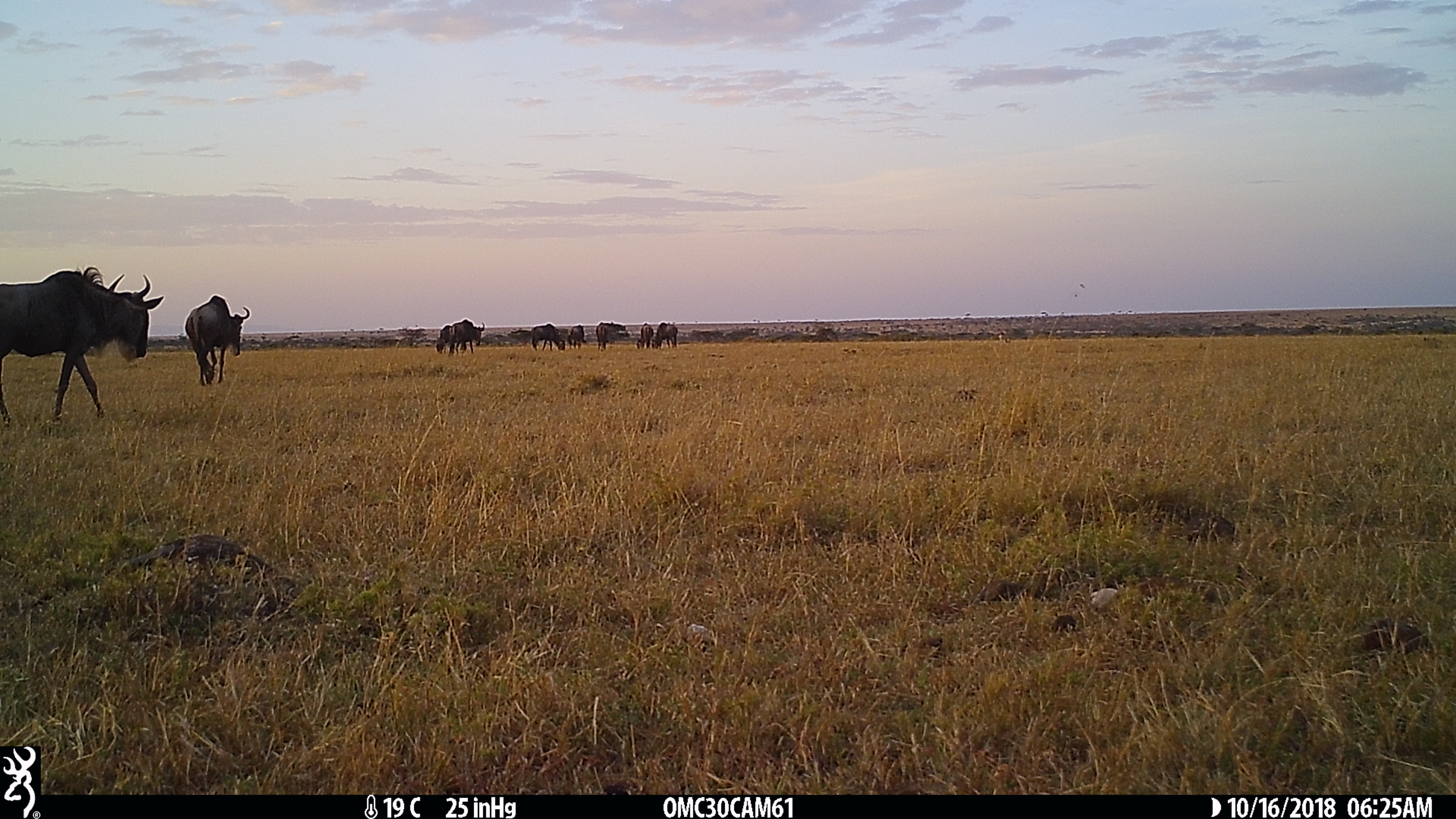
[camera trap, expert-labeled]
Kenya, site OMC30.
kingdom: Animalia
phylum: Chordata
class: Mammalia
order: Artiodactyla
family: Bovidae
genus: Connochaetes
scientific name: Connochaetes taurinus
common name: blue wildebeest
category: wildebeest